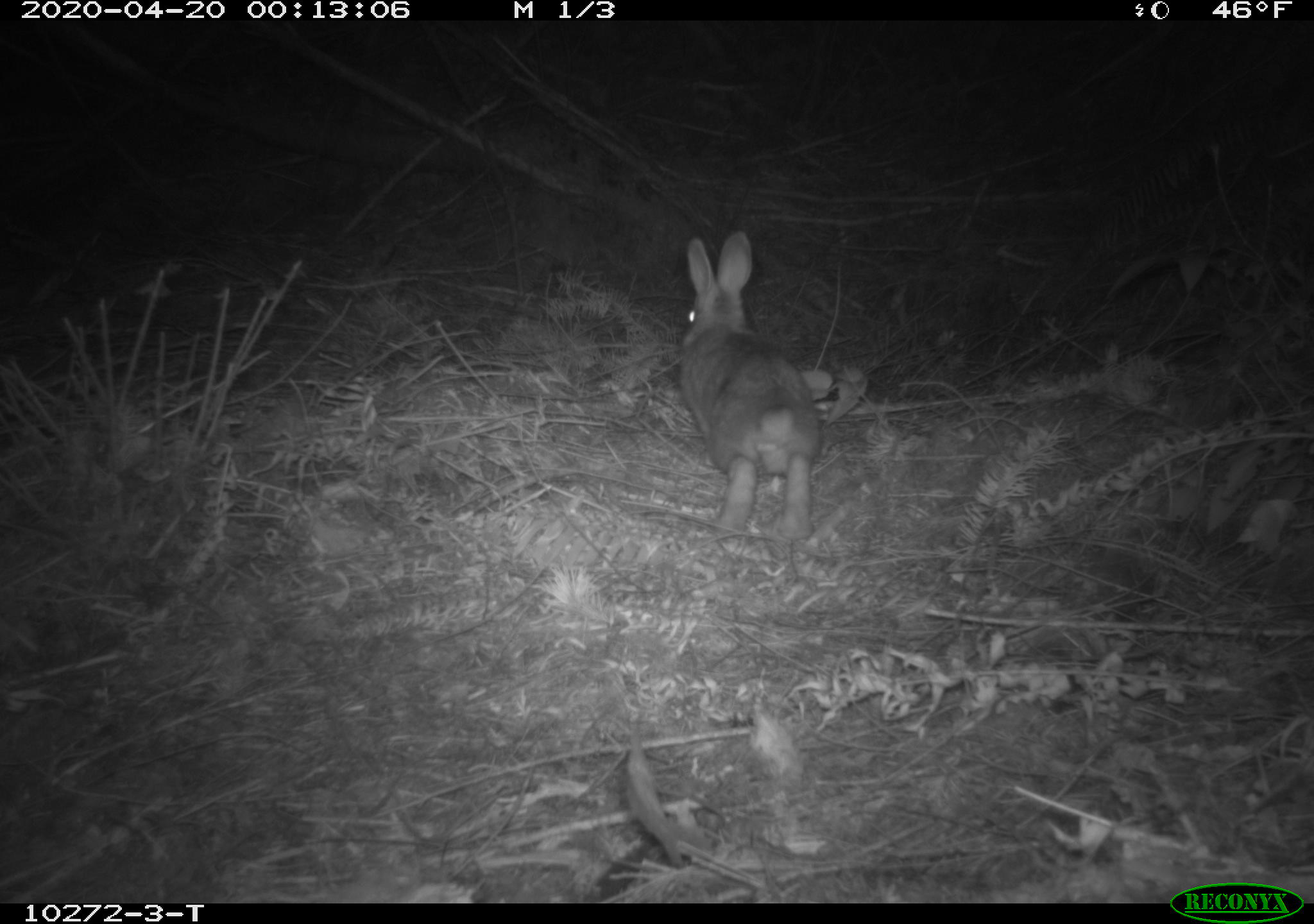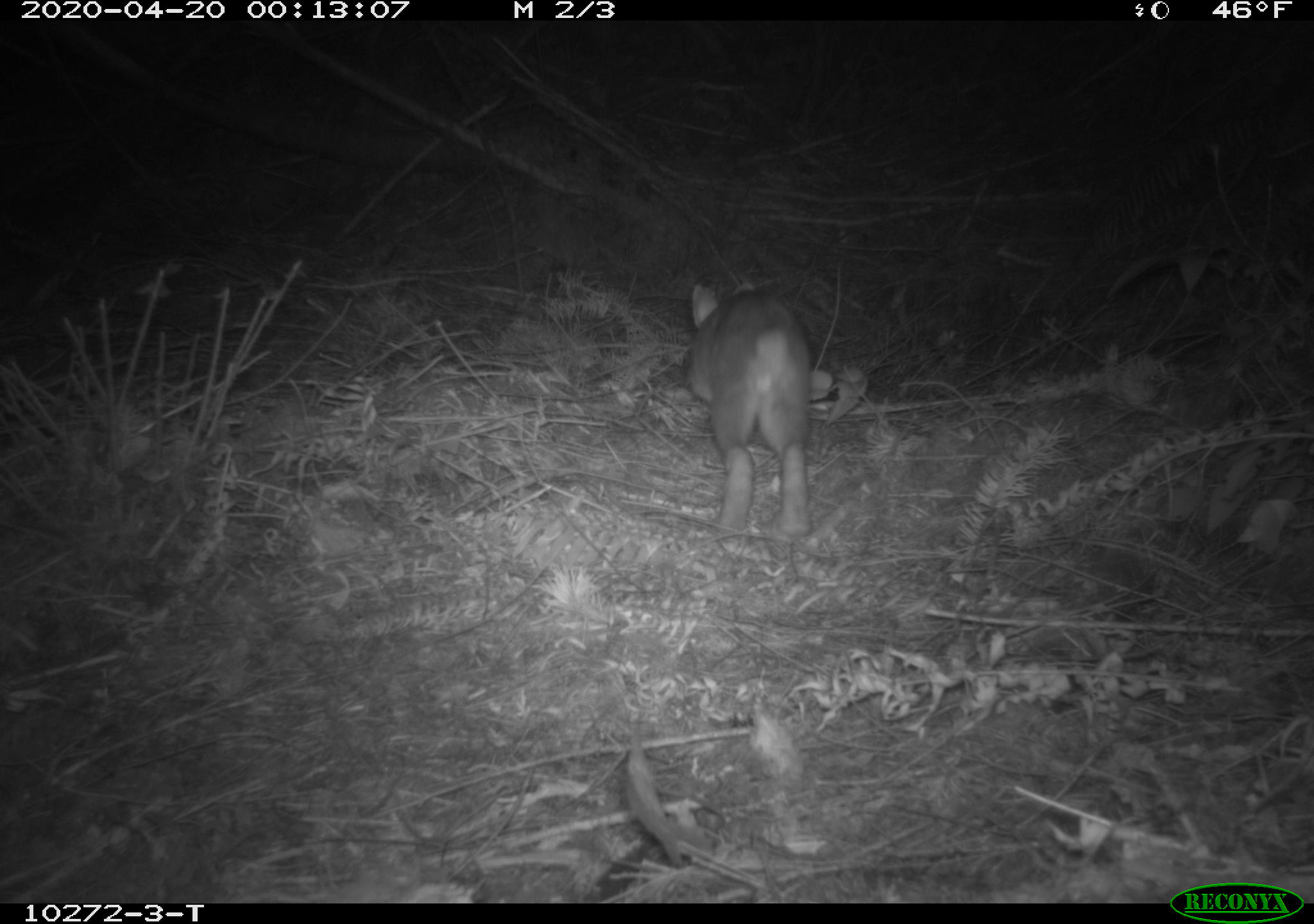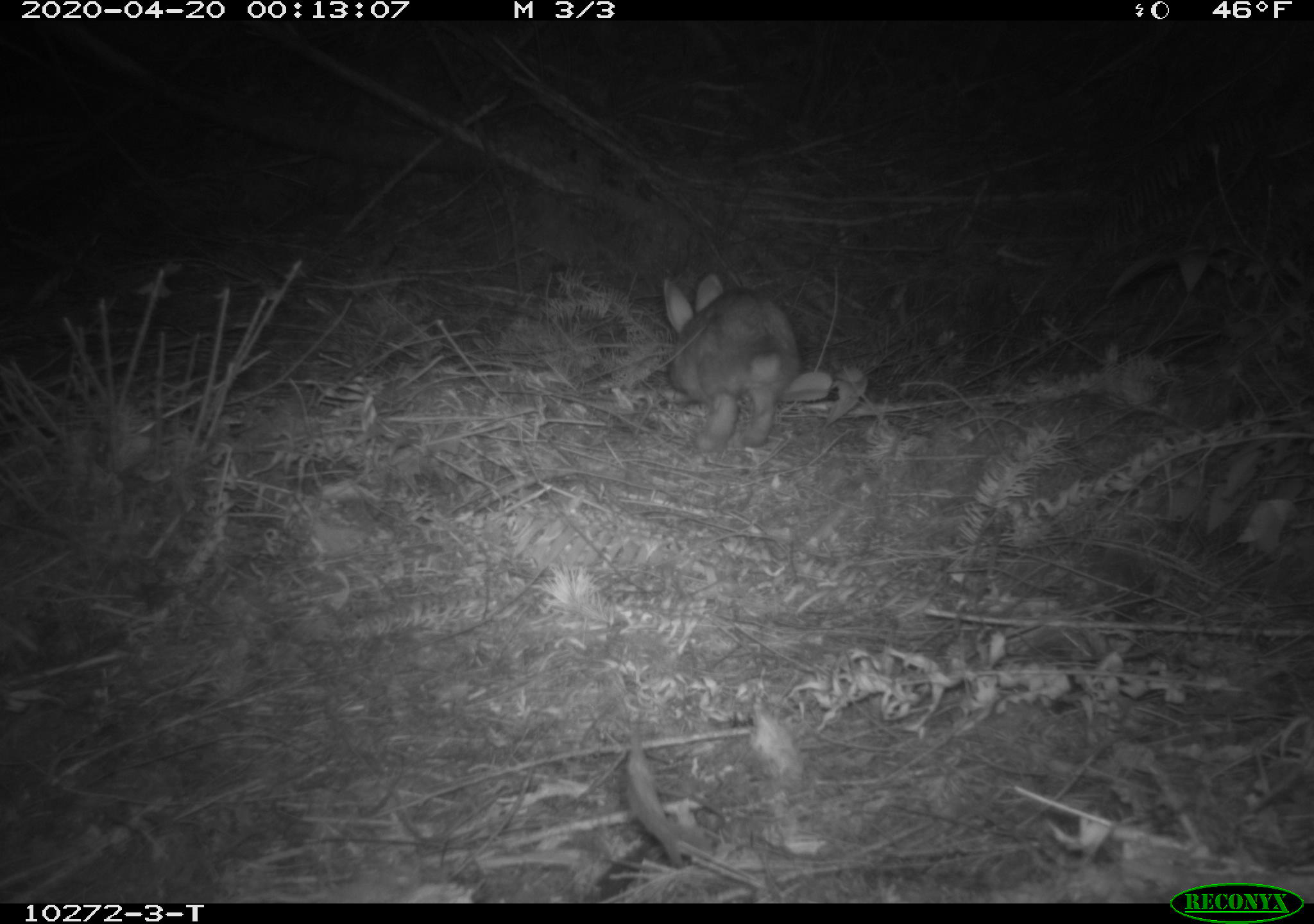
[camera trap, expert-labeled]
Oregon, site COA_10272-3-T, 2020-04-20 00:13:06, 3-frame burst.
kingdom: Animalia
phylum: Chordata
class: Mammalia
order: Lagomorpha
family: Leporidae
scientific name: Leporidae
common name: hares and rabbits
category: leporidae family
Leporidae family (hares and rabbits) (Leporidae).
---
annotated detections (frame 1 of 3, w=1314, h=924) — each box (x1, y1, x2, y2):
leporidae family: (665, 226, 818, 550)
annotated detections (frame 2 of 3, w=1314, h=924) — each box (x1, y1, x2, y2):
leporidae family: (669, 272, 816, 543)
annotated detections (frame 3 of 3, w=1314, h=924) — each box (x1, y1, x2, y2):
leporidae family: (653, 269, 807, 471)